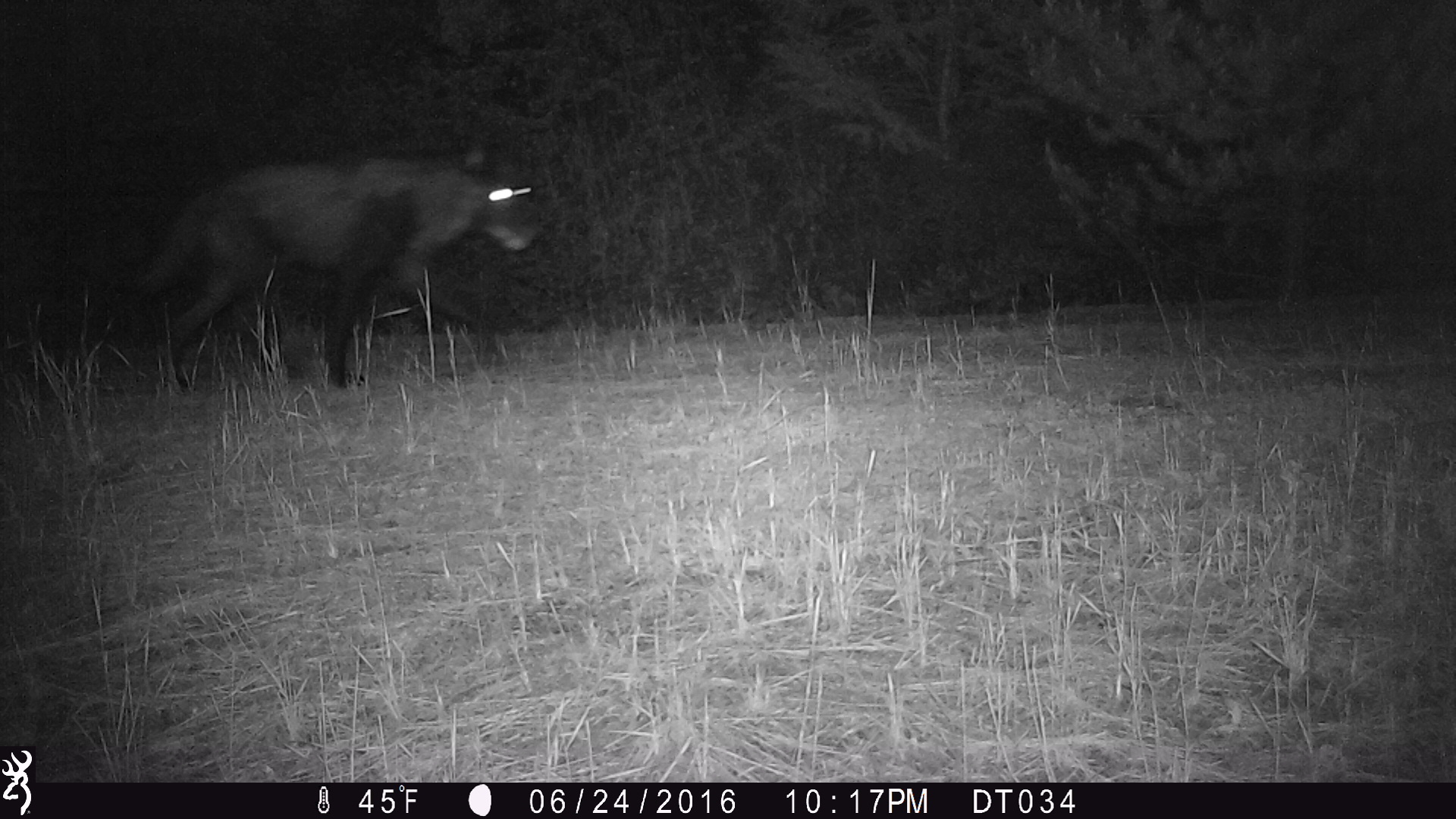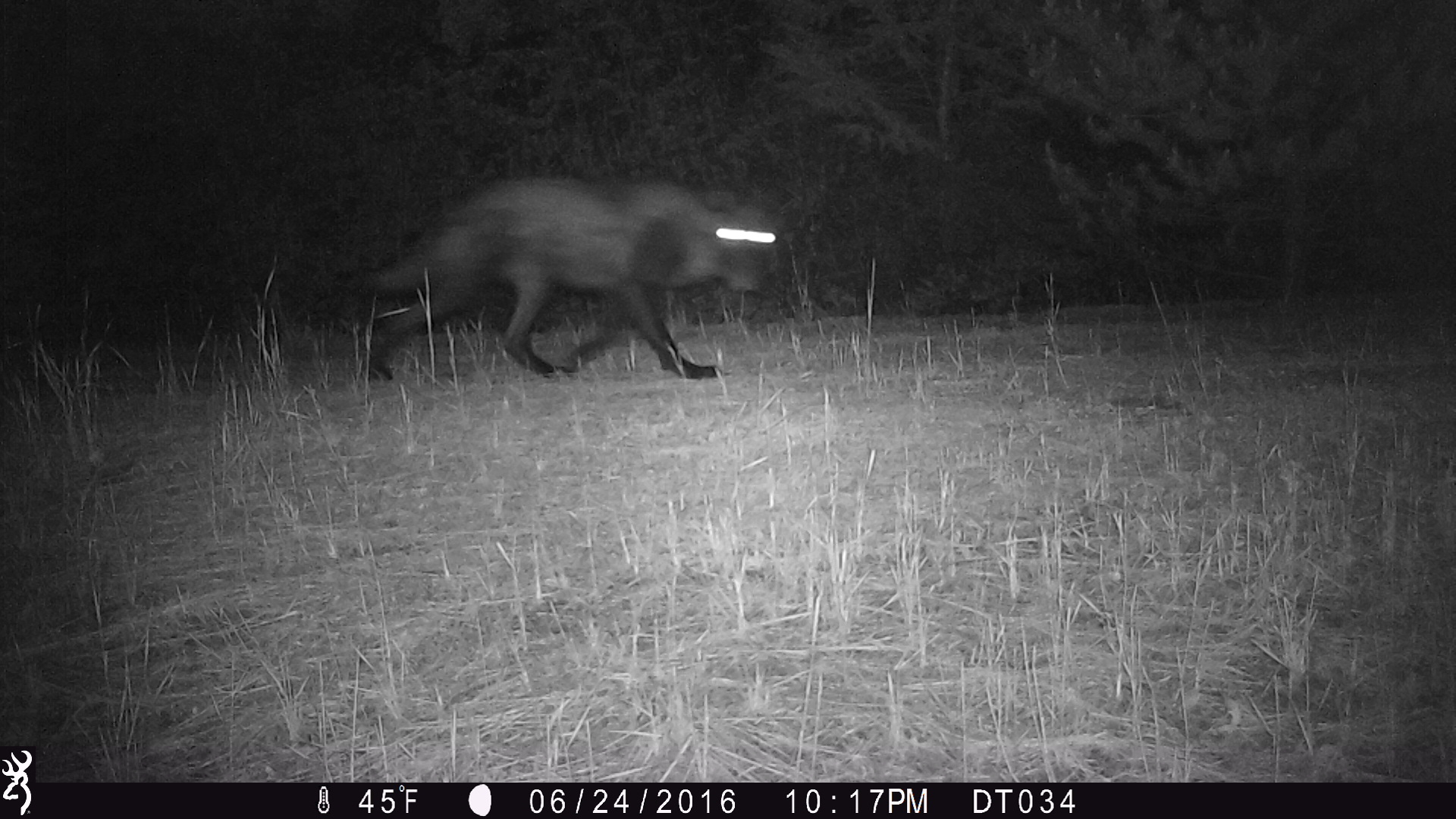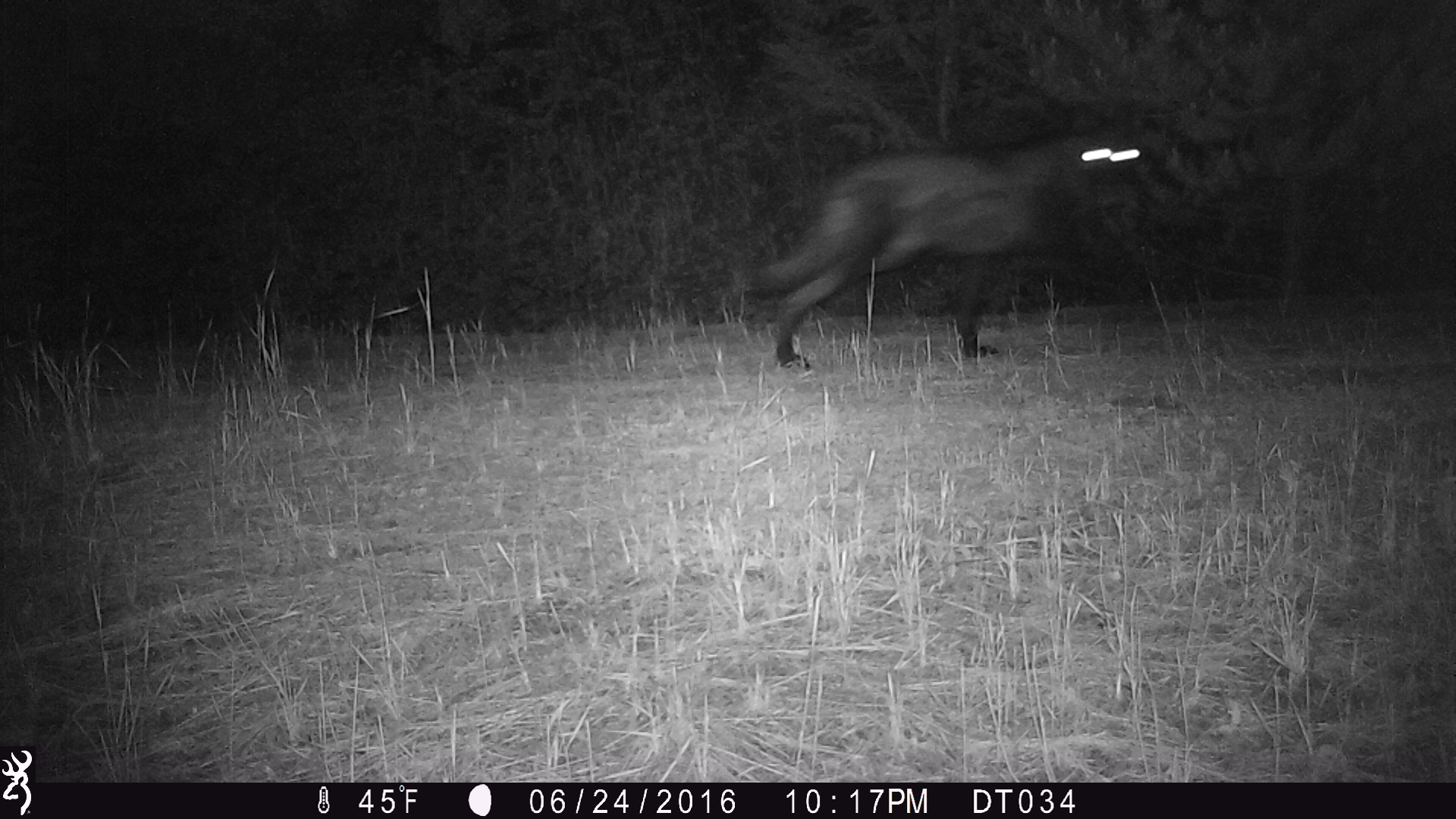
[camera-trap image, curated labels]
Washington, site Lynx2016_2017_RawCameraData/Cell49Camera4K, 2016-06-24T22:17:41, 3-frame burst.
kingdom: Animalia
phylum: Chordata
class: Mammalia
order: Carnivora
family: Canidae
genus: Canis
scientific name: Canis lupus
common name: gray wolf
Canis lupus (gray wolf). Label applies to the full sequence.